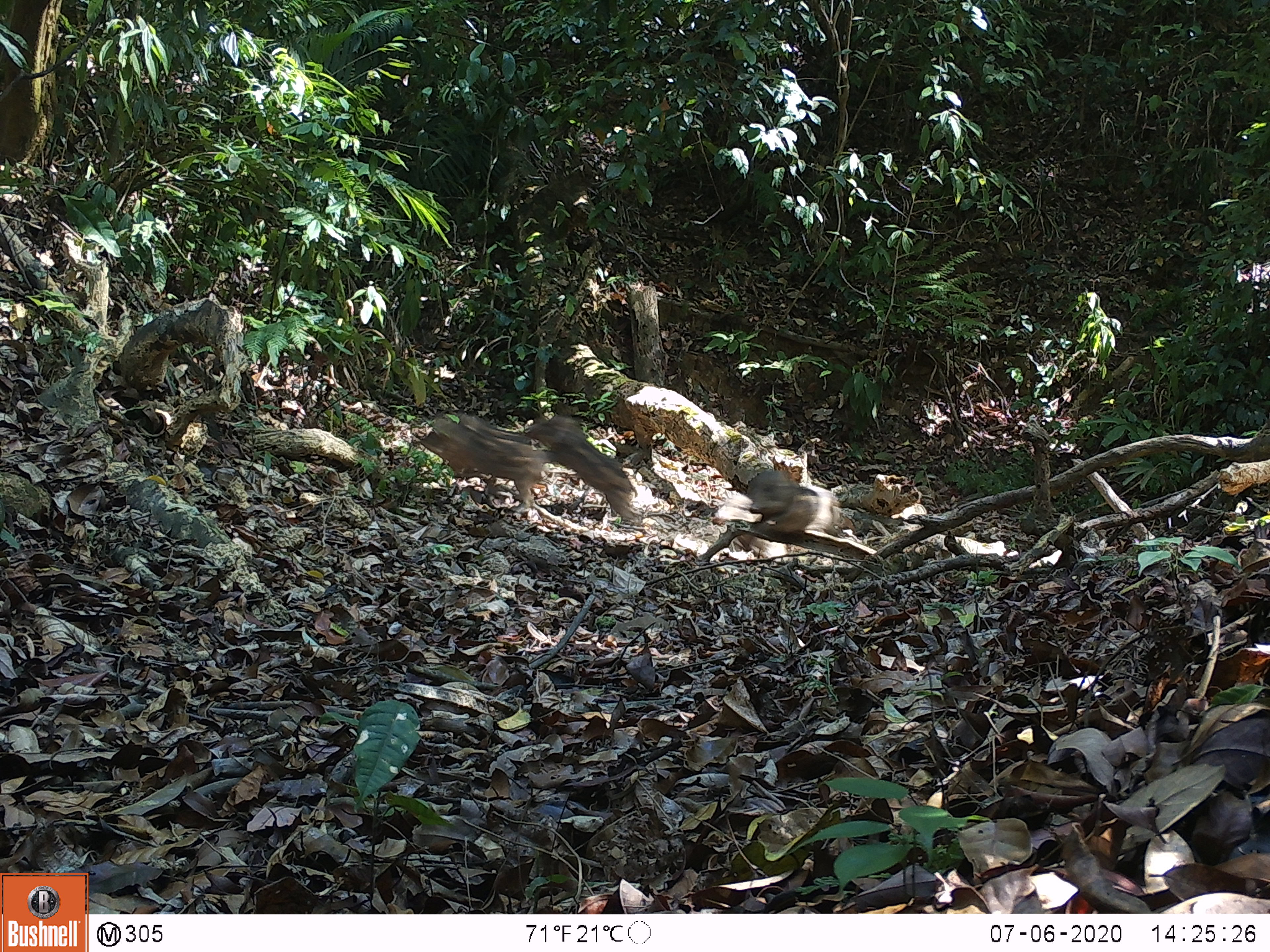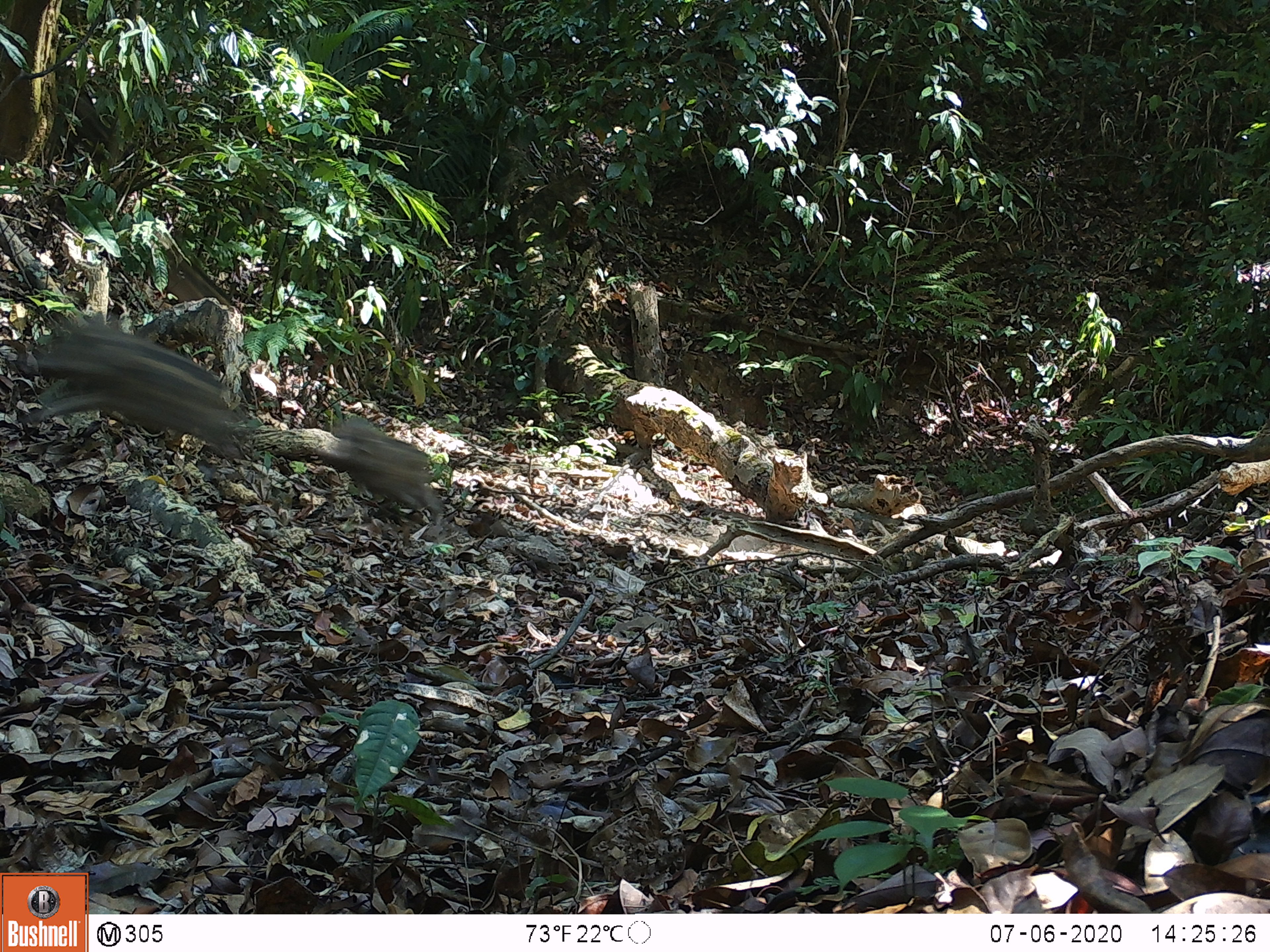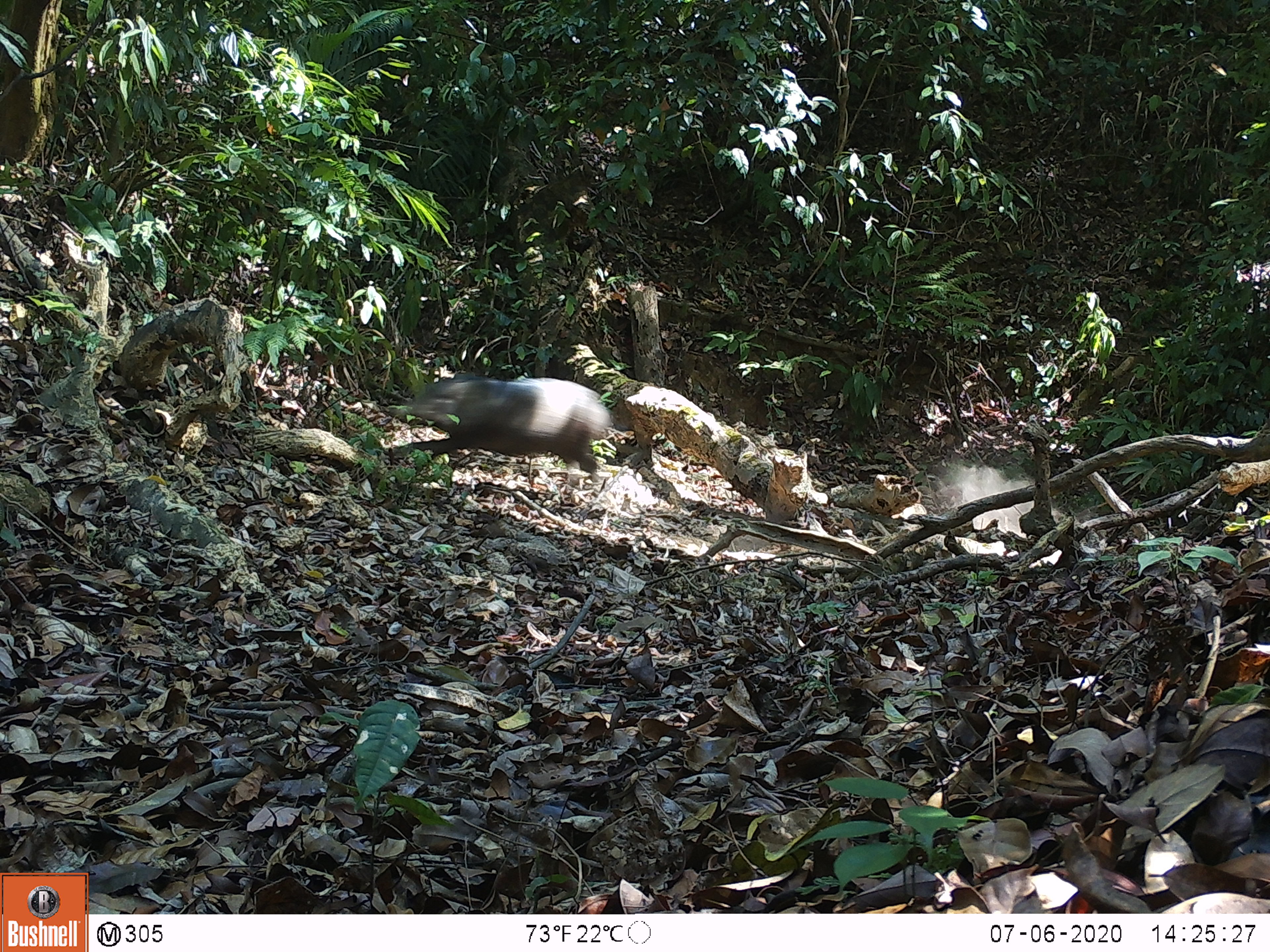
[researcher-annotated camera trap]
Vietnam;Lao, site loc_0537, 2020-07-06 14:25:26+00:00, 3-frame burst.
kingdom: Animalia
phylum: Chordata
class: Mammalia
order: Artiodactyla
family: Suidae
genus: Sus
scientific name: Sus scrofa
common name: eurasian wild pig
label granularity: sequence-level